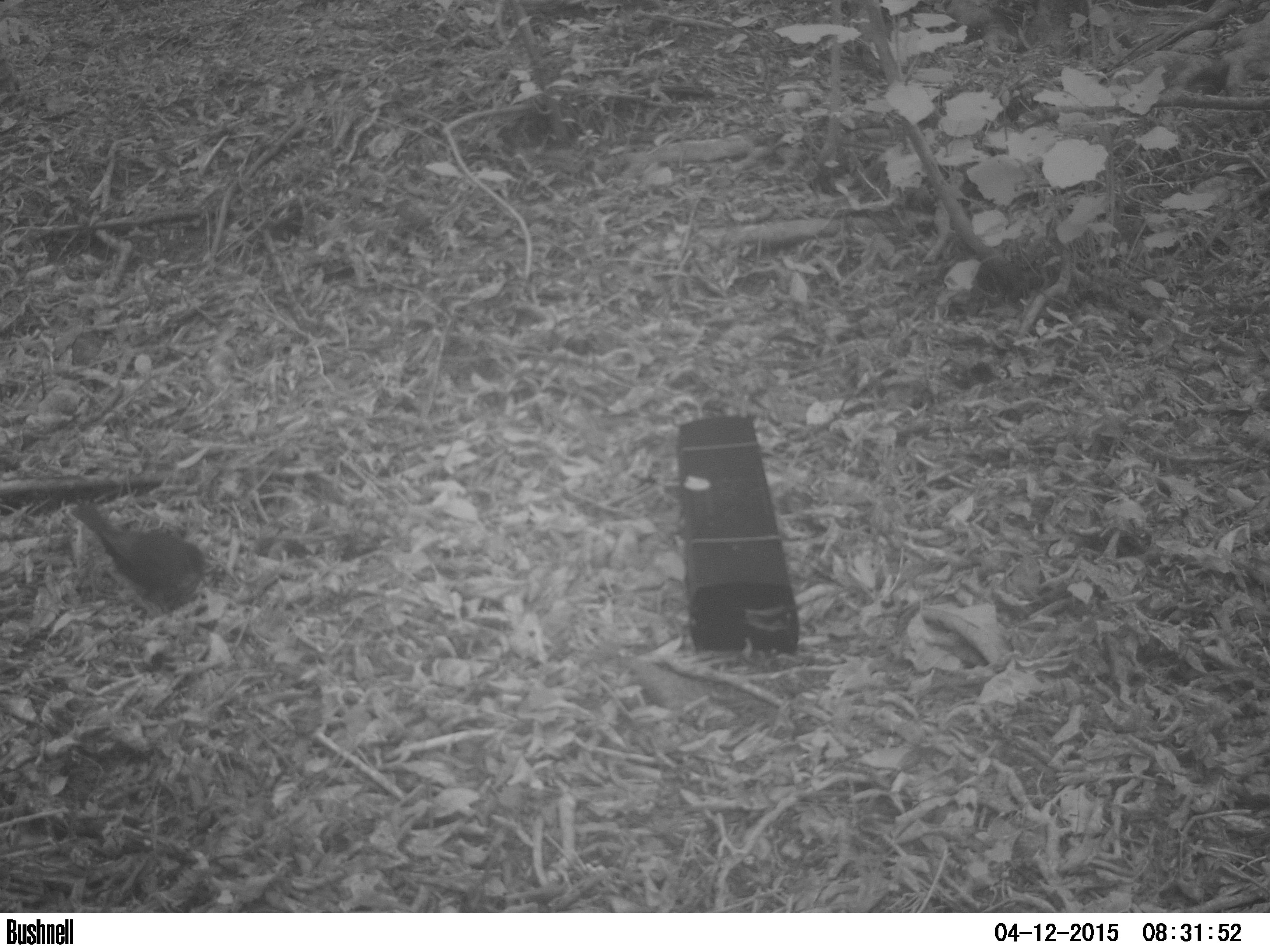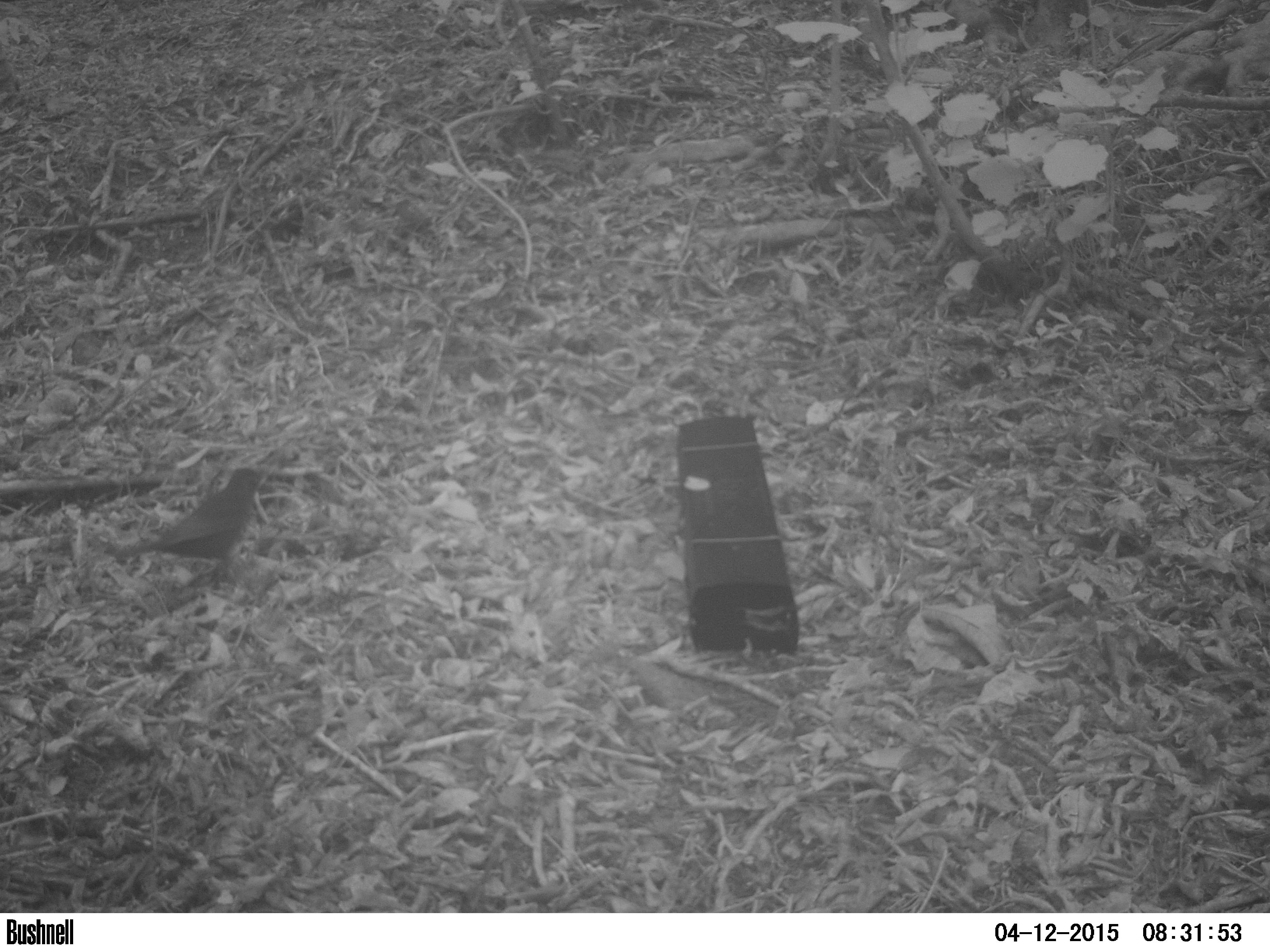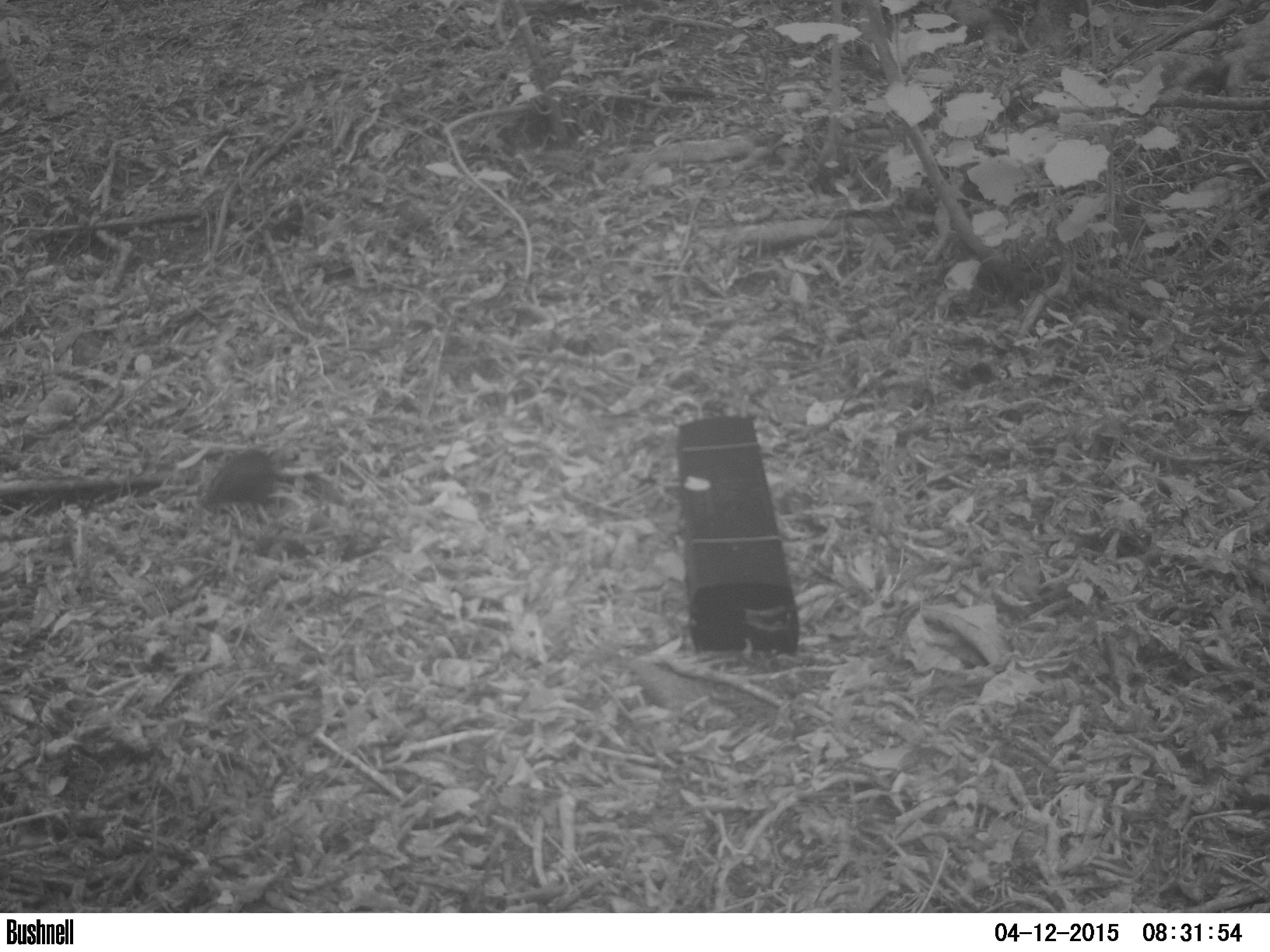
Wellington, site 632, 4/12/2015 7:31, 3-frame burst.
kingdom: Animalia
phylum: Chordata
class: Aves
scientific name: Aves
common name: bird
Bird (Aves).